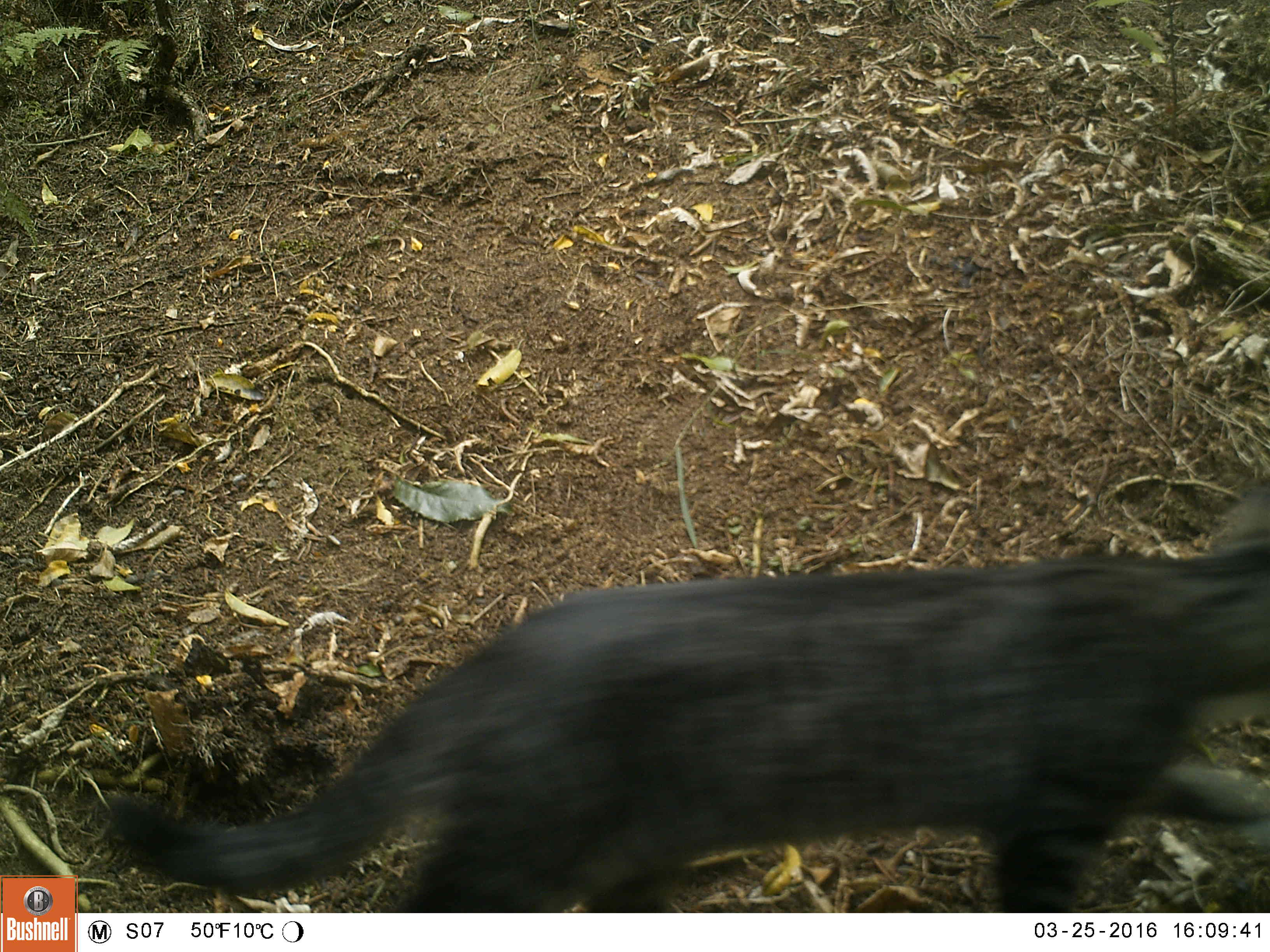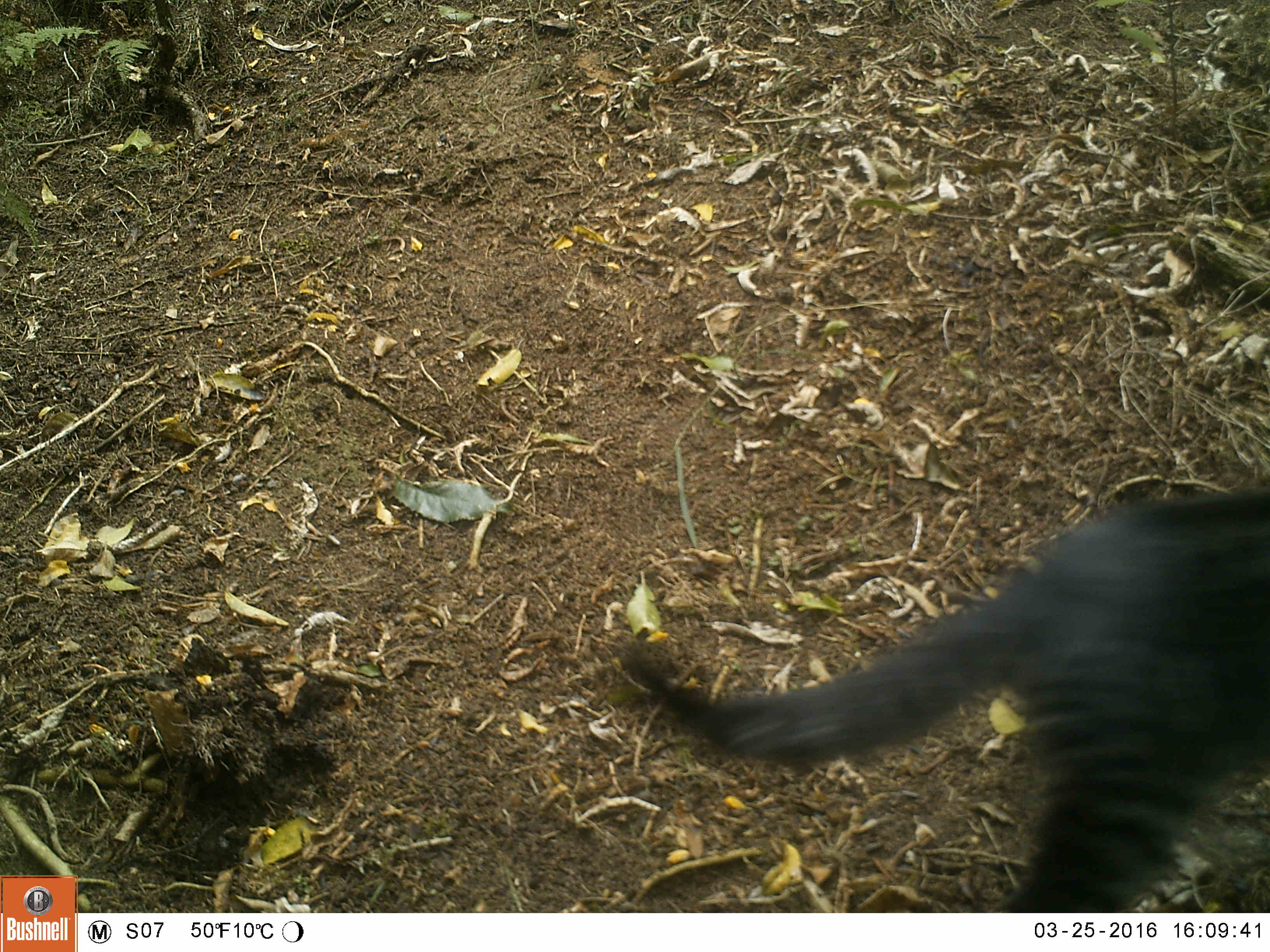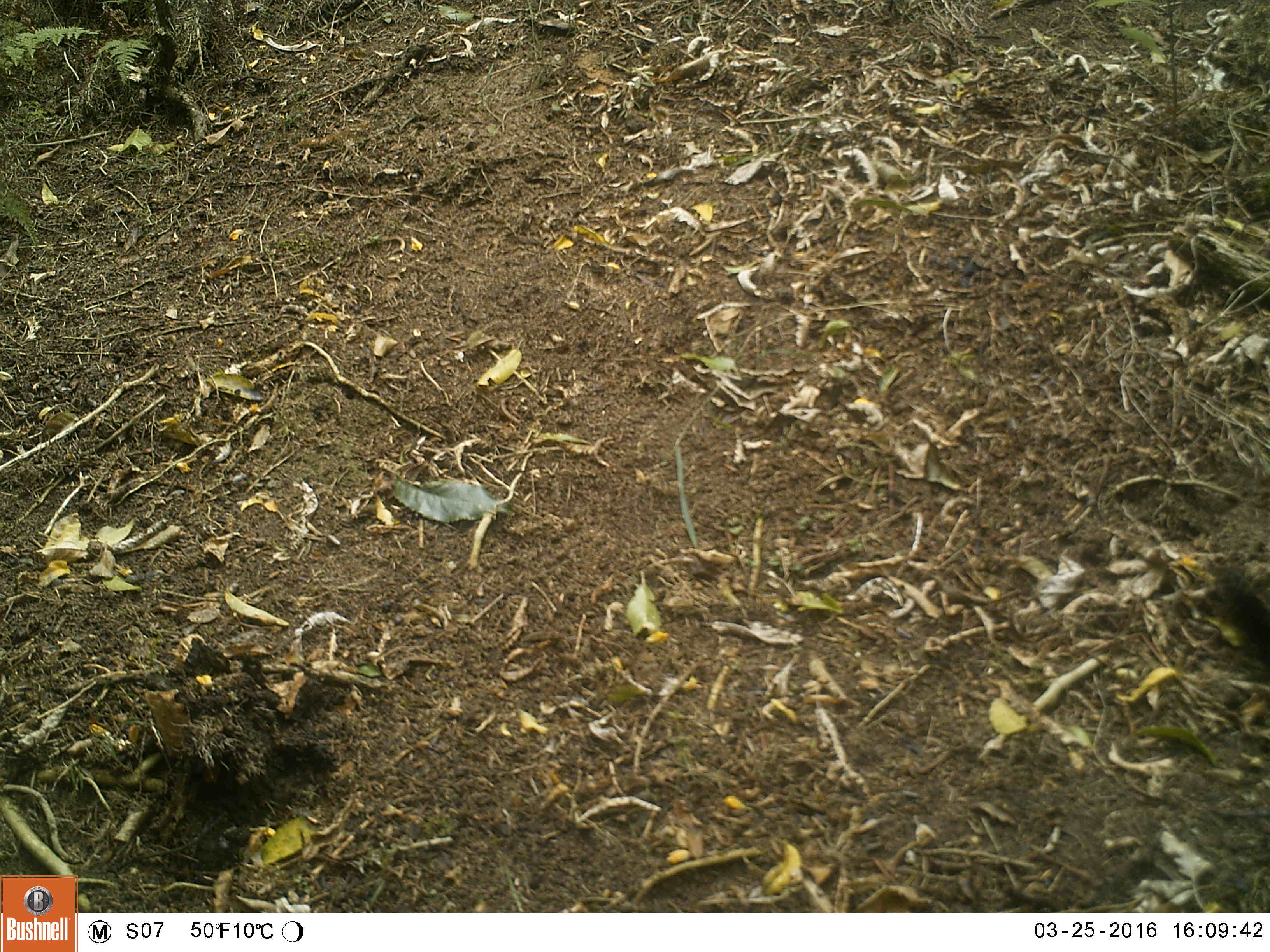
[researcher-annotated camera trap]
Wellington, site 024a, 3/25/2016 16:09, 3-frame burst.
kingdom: Animalia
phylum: Chordata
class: Mammalia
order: Carnivora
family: Felidae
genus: Felis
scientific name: Felis catus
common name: cat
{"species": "cat (Felis catus)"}